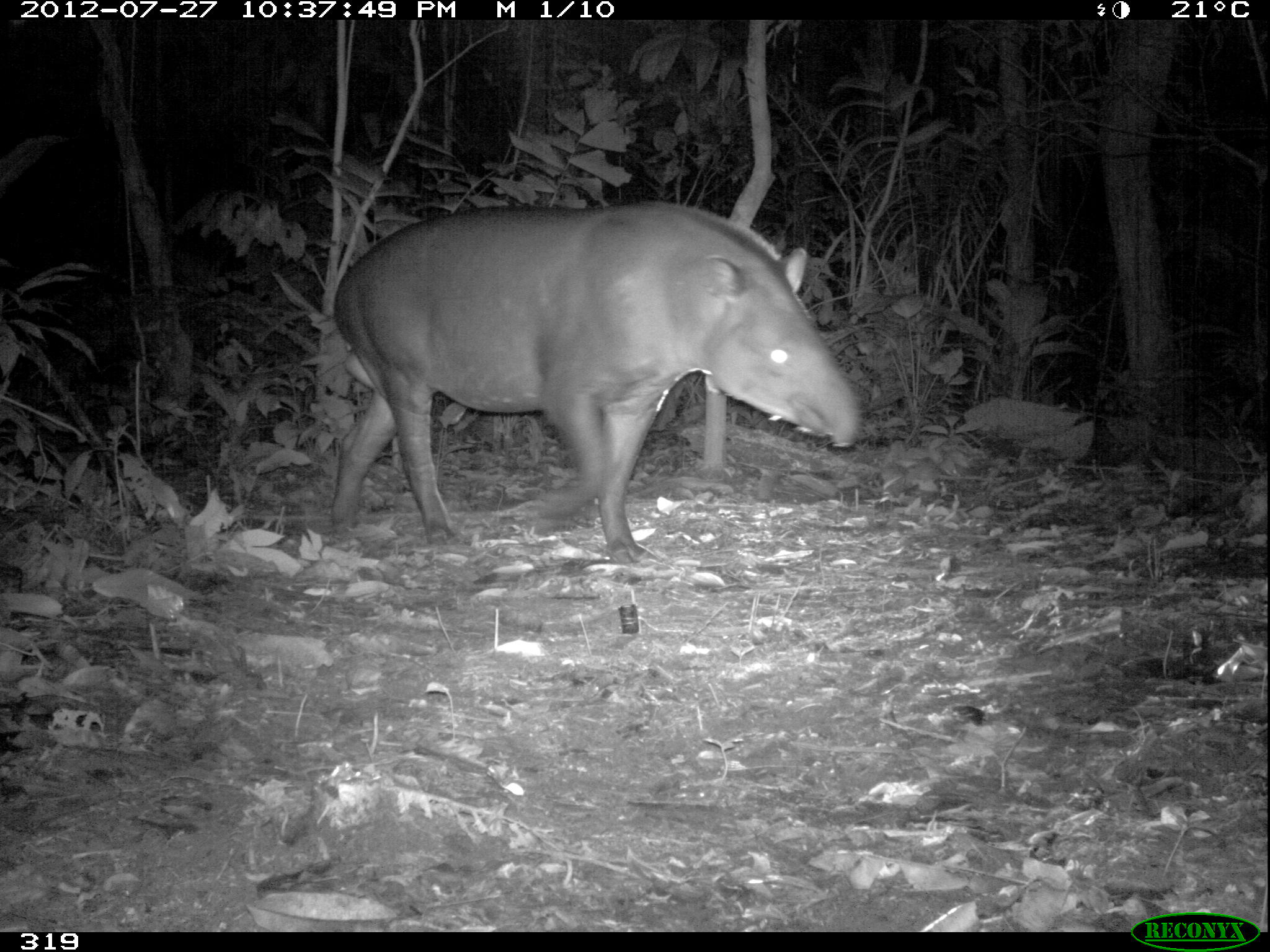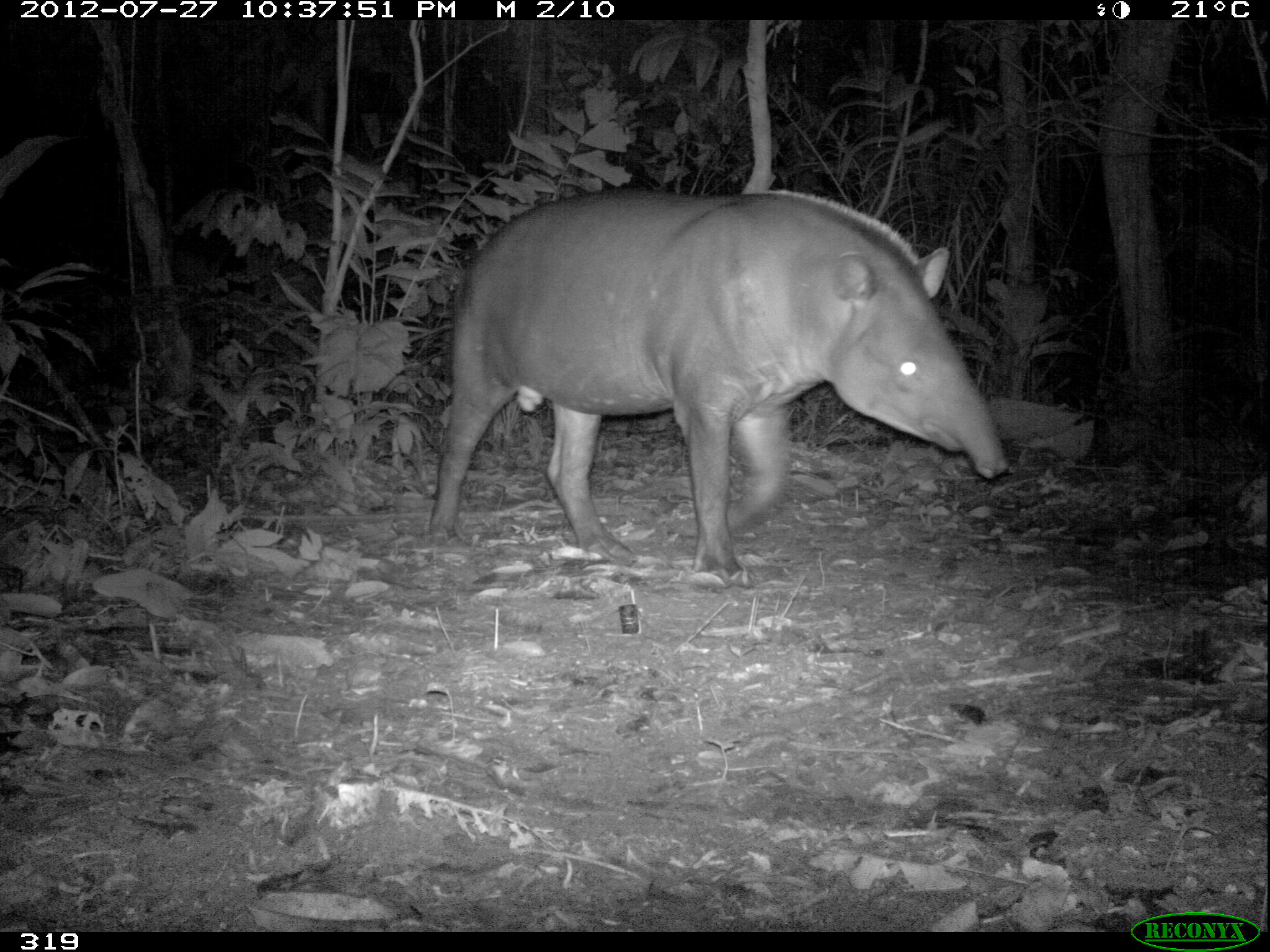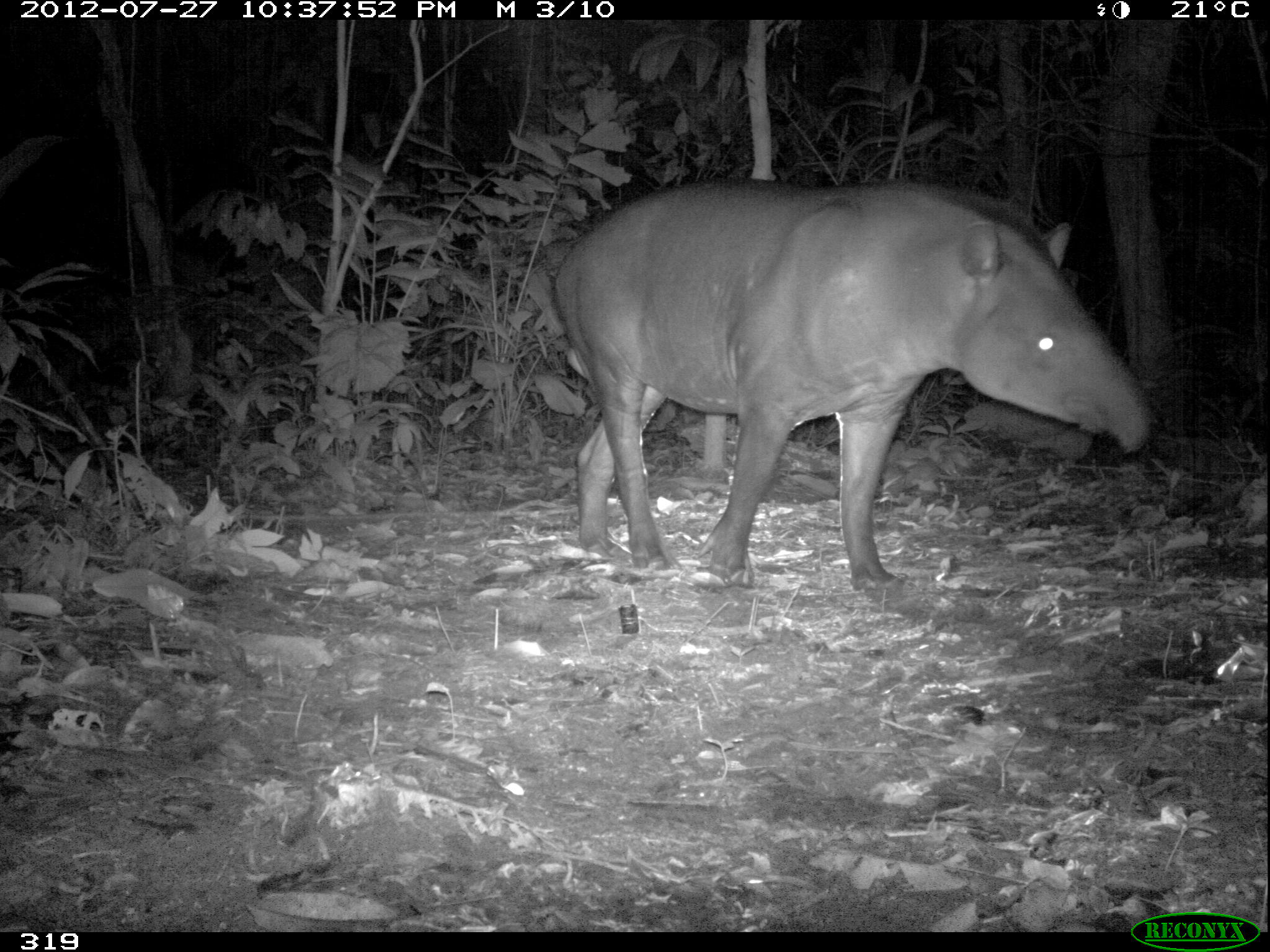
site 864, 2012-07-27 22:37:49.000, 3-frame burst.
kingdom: Animalia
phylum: Chordata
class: Mammalia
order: Perissodactyla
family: Tapiridae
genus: Tapirus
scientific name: Tapirus terrestris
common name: south american tapir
Tapirus terrestris (south american tapir).